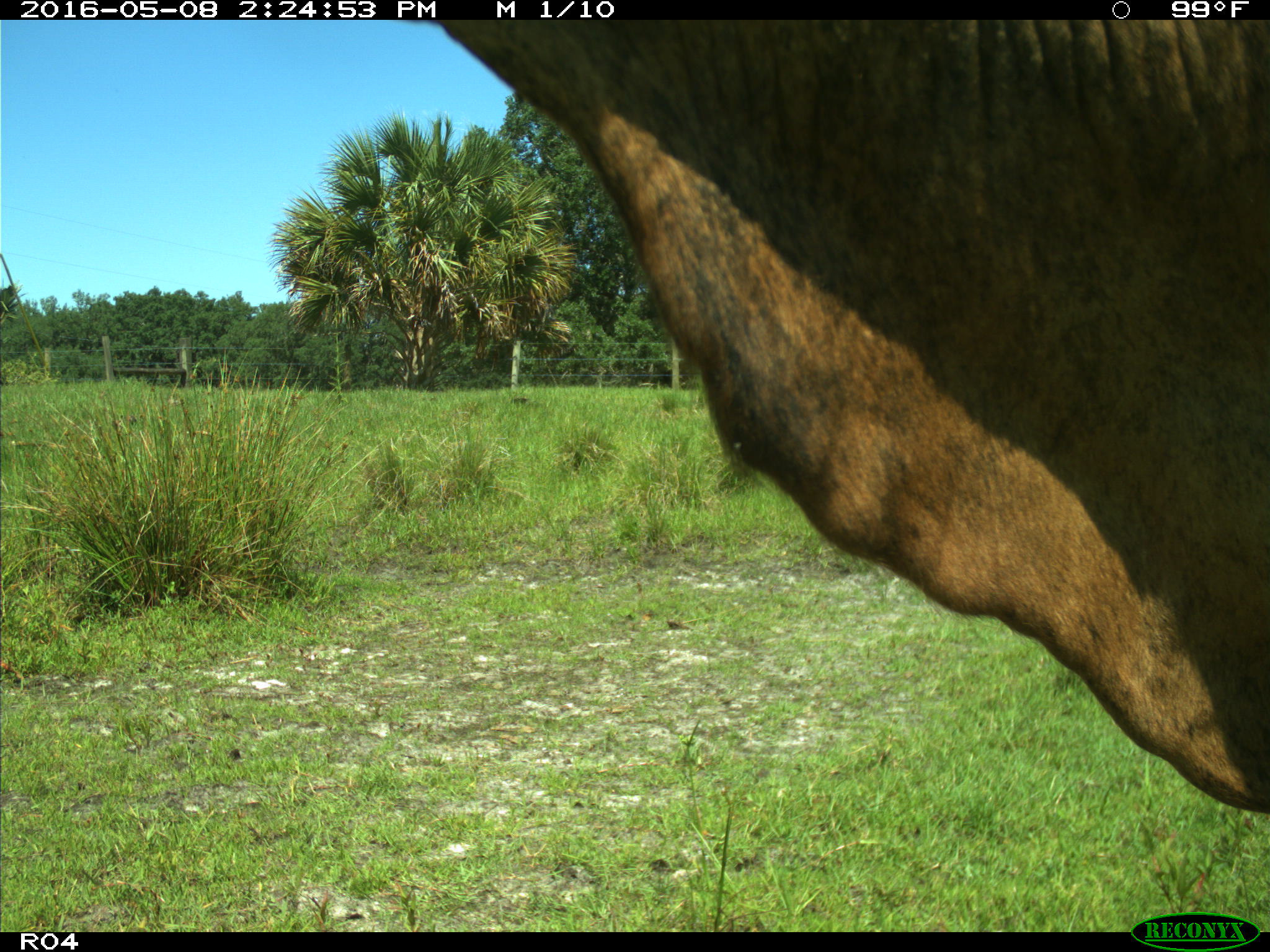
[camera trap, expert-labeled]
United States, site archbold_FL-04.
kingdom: Animalia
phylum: Chordata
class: Mammalia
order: Artiodactyla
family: Bovidae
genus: Bos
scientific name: Bos taurus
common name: domestic cow